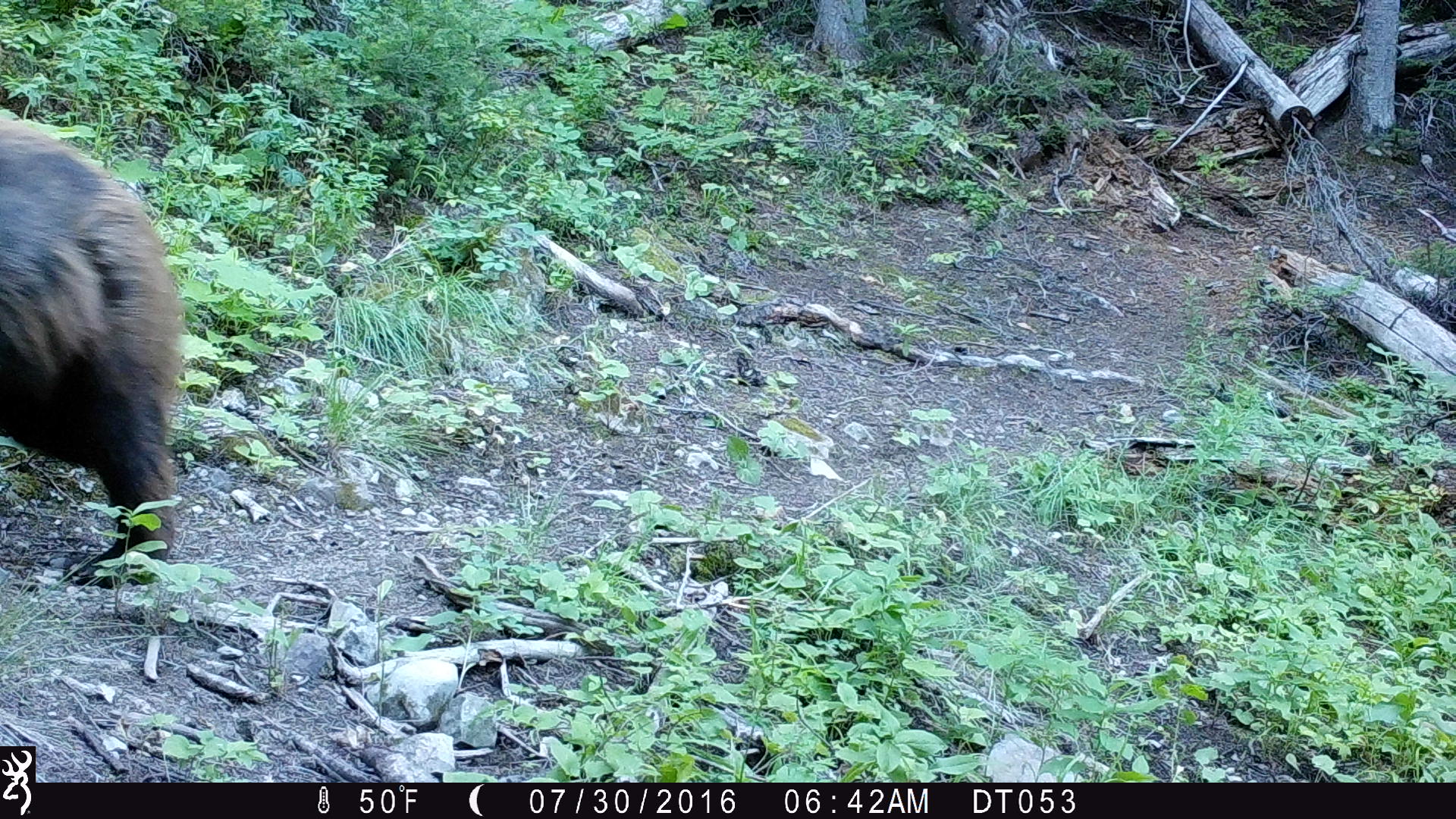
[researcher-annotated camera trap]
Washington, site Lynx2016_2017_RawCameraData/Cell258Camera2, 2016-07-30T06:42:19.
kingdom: Animalia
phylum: Chordata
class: Mammalia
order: Carnivora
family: Ursidae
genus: Ursus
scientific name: Ursus americanus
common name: american black bear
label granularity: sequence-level